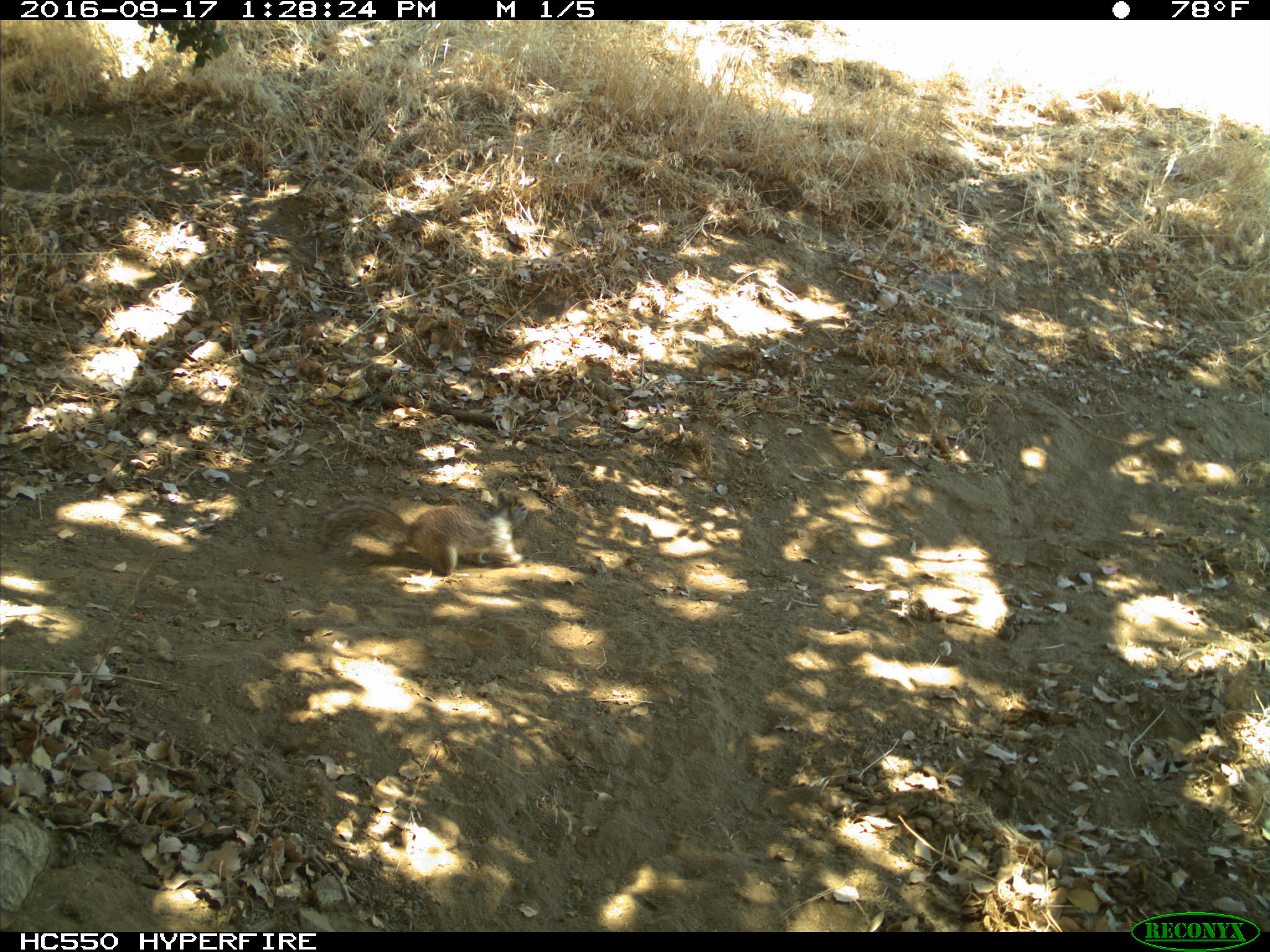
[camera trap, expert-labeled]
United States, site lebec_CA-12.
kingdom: Animalia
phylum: Chordata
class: Mammalia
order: Rodentia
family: Sciuridae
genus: Otospermophilus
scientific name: Otospermophilus beecheyi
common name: california ground squirrel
Otospermophilus beecheyi (california ground squirrel).